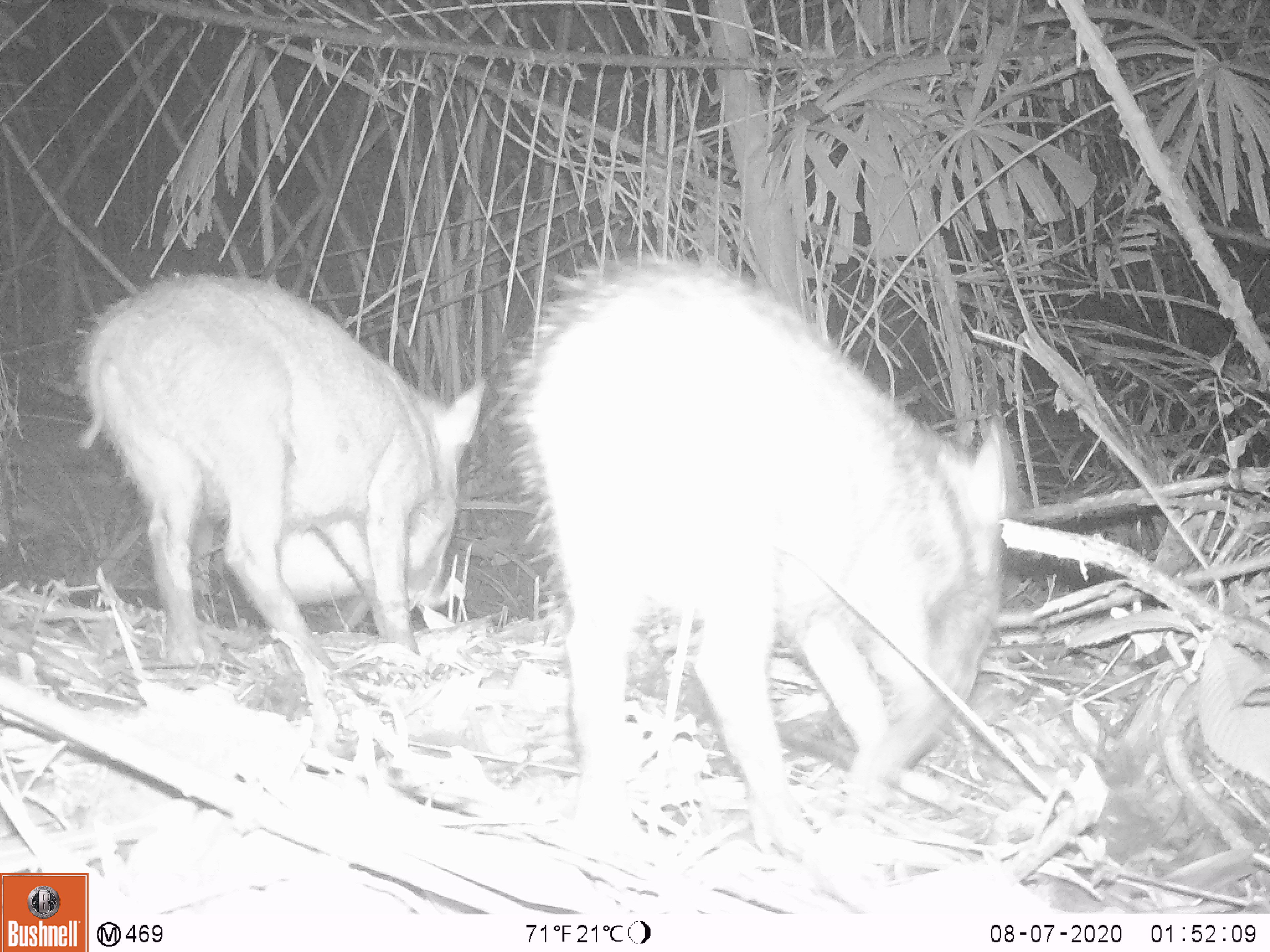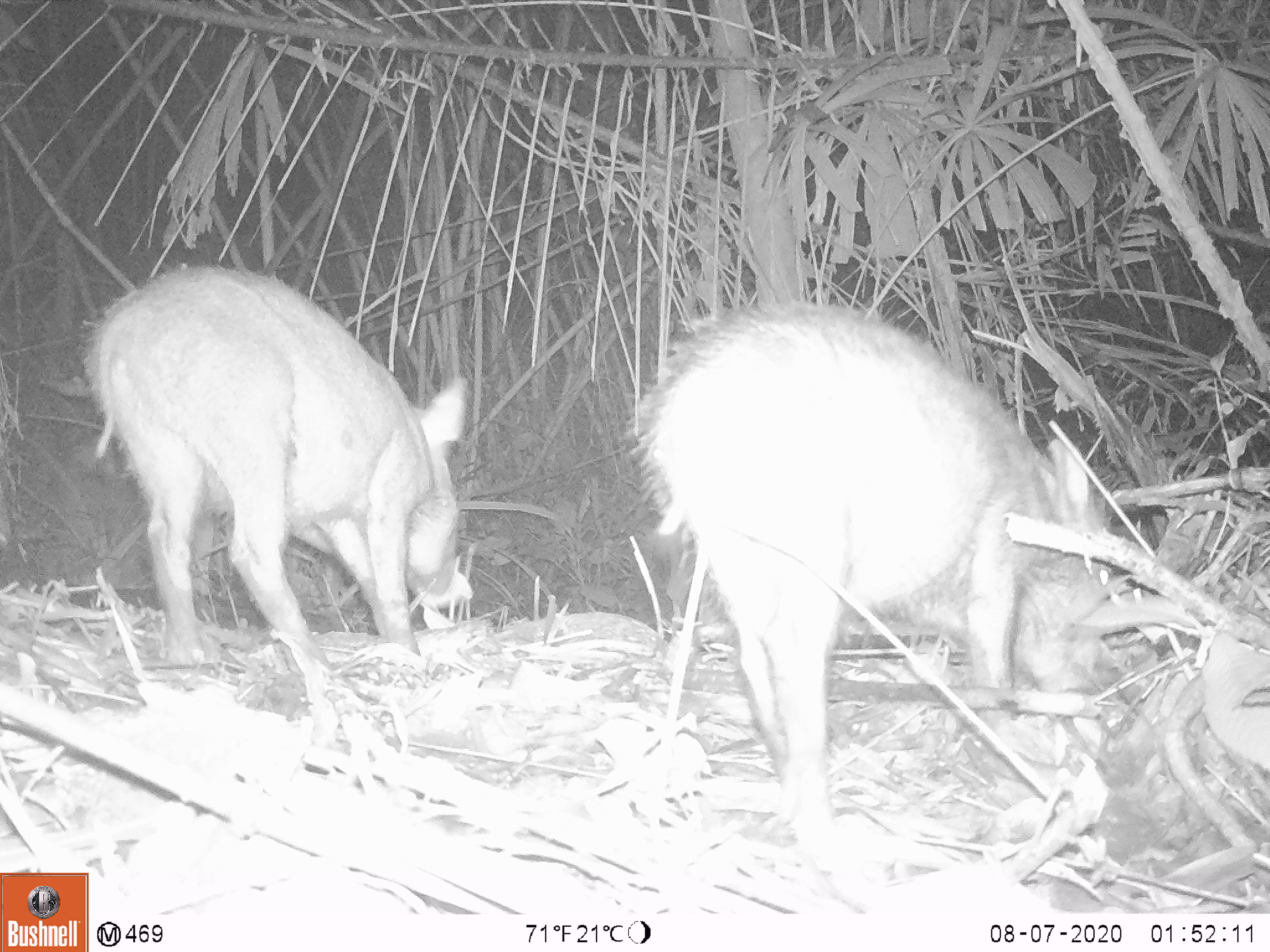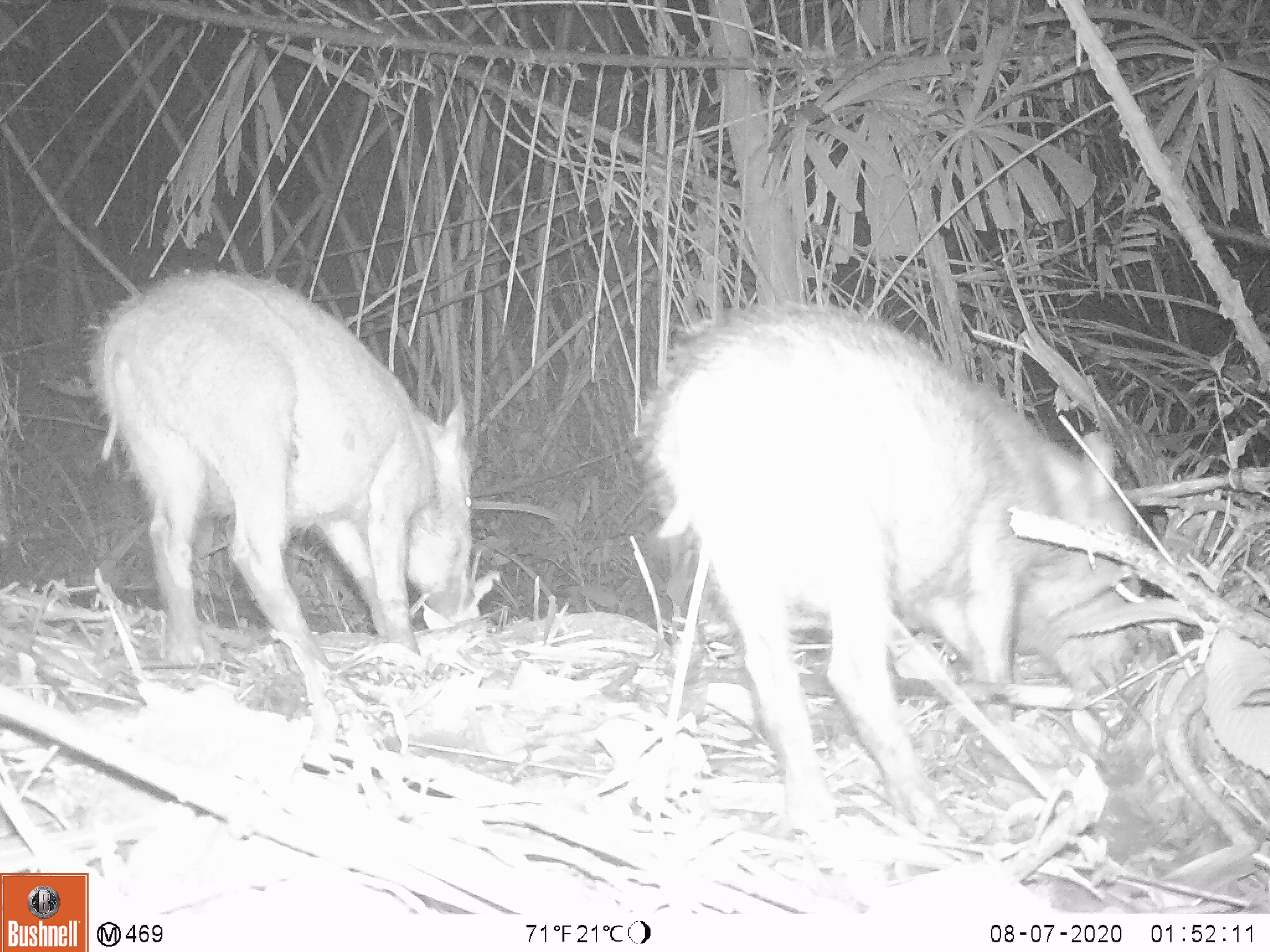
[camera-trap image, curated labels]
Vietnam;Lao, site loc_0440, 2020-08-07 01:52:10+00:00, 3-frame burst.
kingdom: Animalia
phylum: Chordata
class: Mammalia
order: Artiodactyla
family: Suidae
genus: Sus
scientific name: Sus scrofa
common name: eurasian wild pig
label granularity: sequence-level